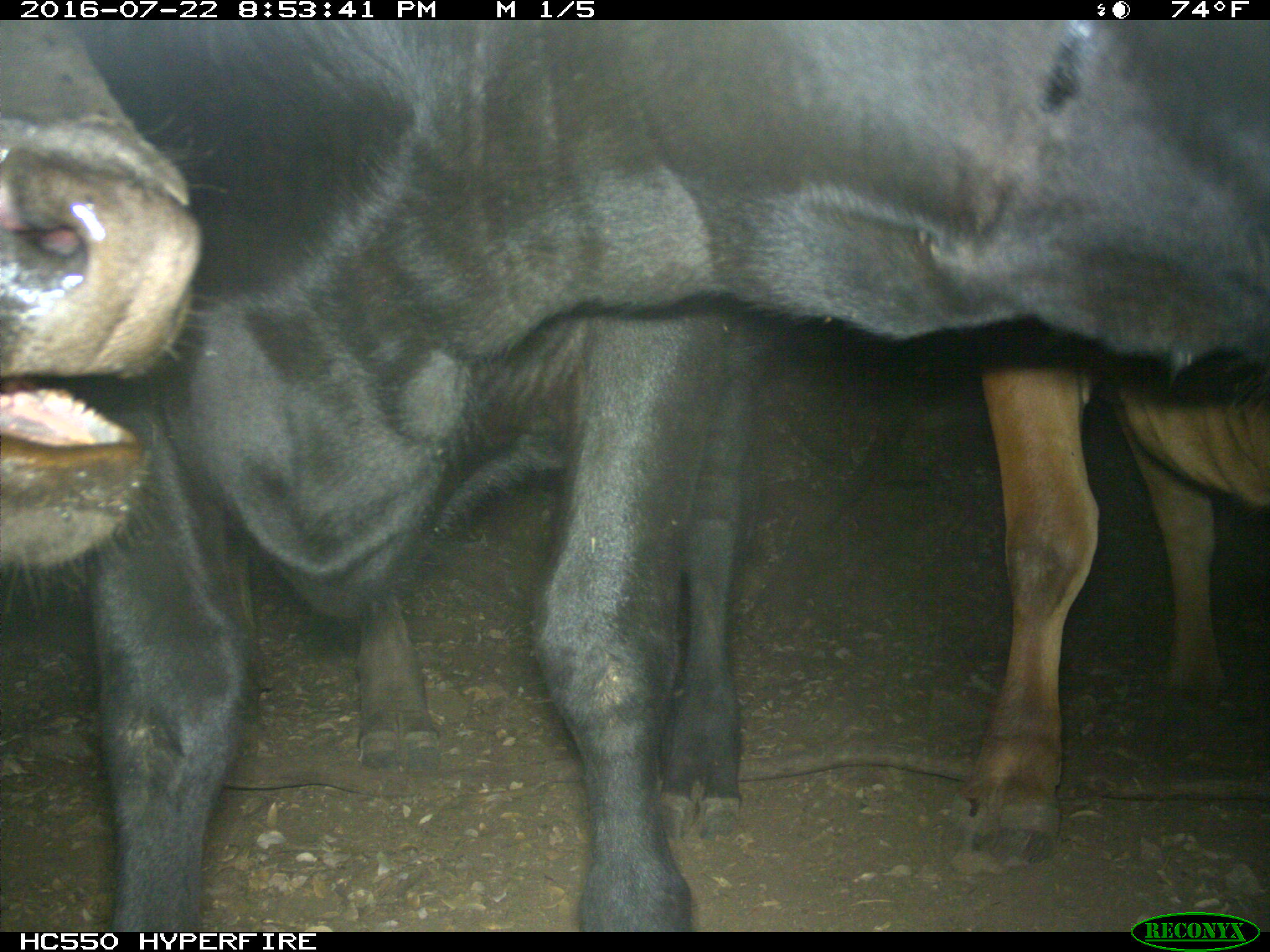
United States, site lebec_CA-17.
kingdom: Animalia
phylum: Chordata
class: Mammalia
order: Artiodactyla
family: Bovidae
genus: Bos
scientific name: Bos taurus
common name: domestic cow